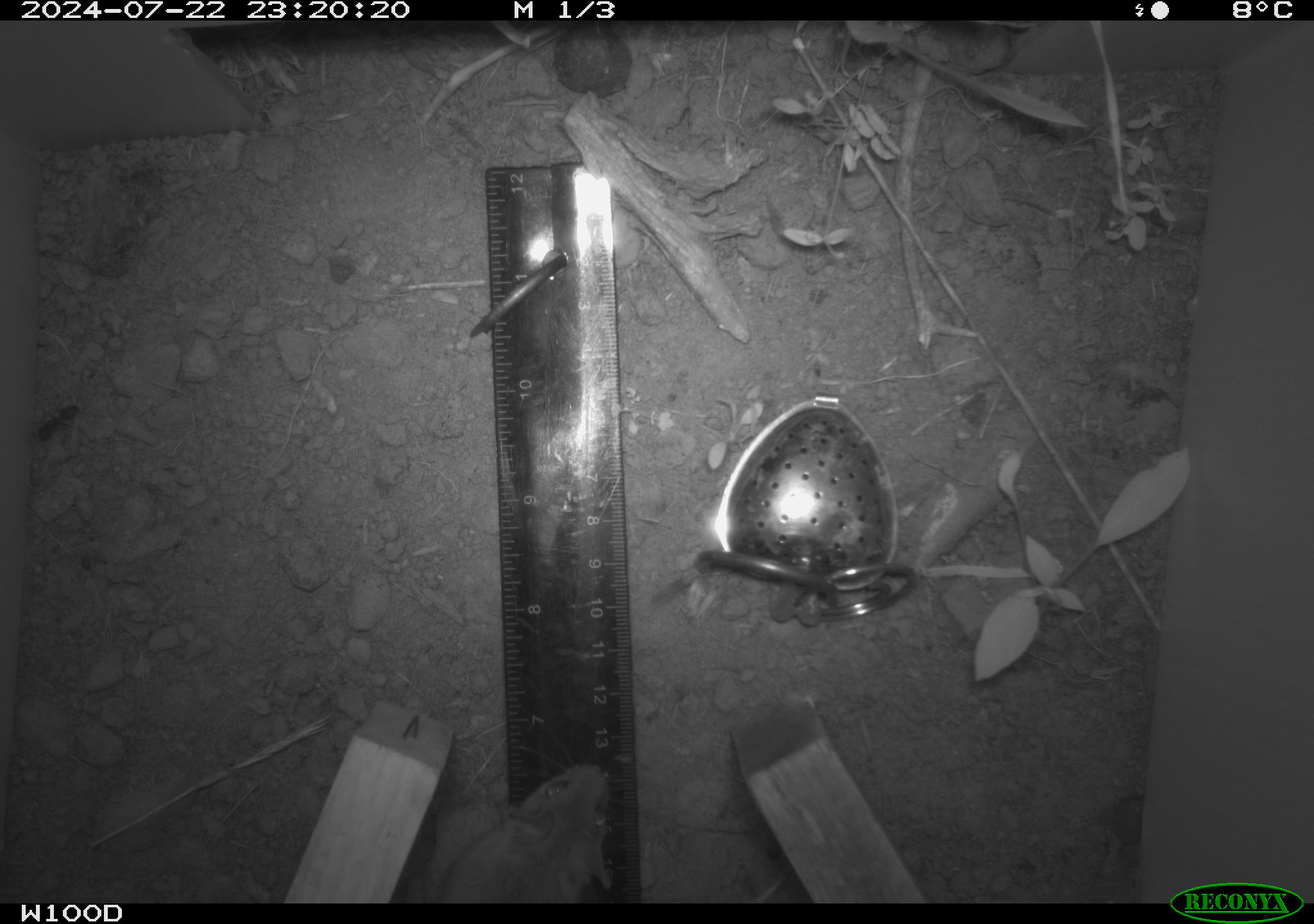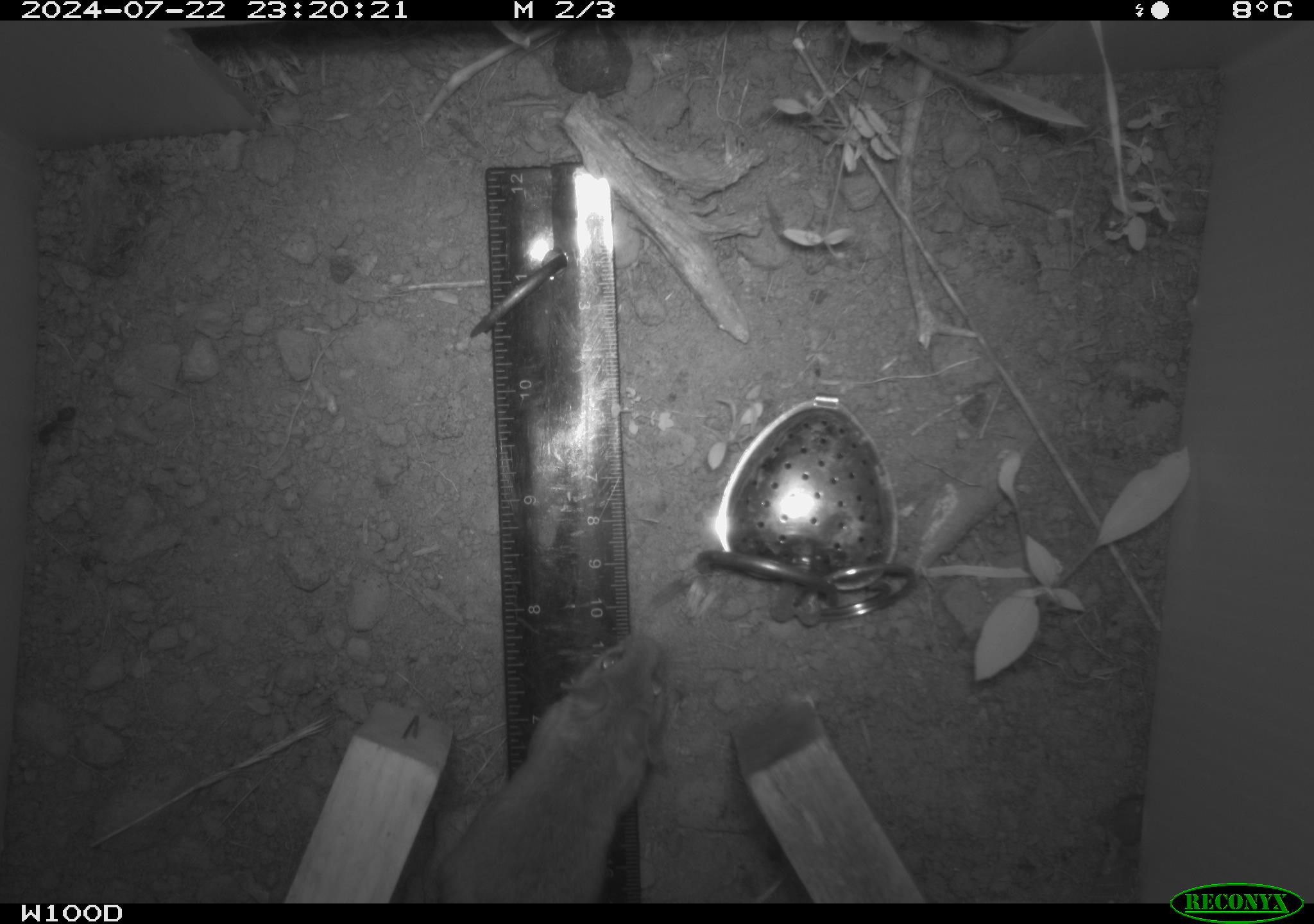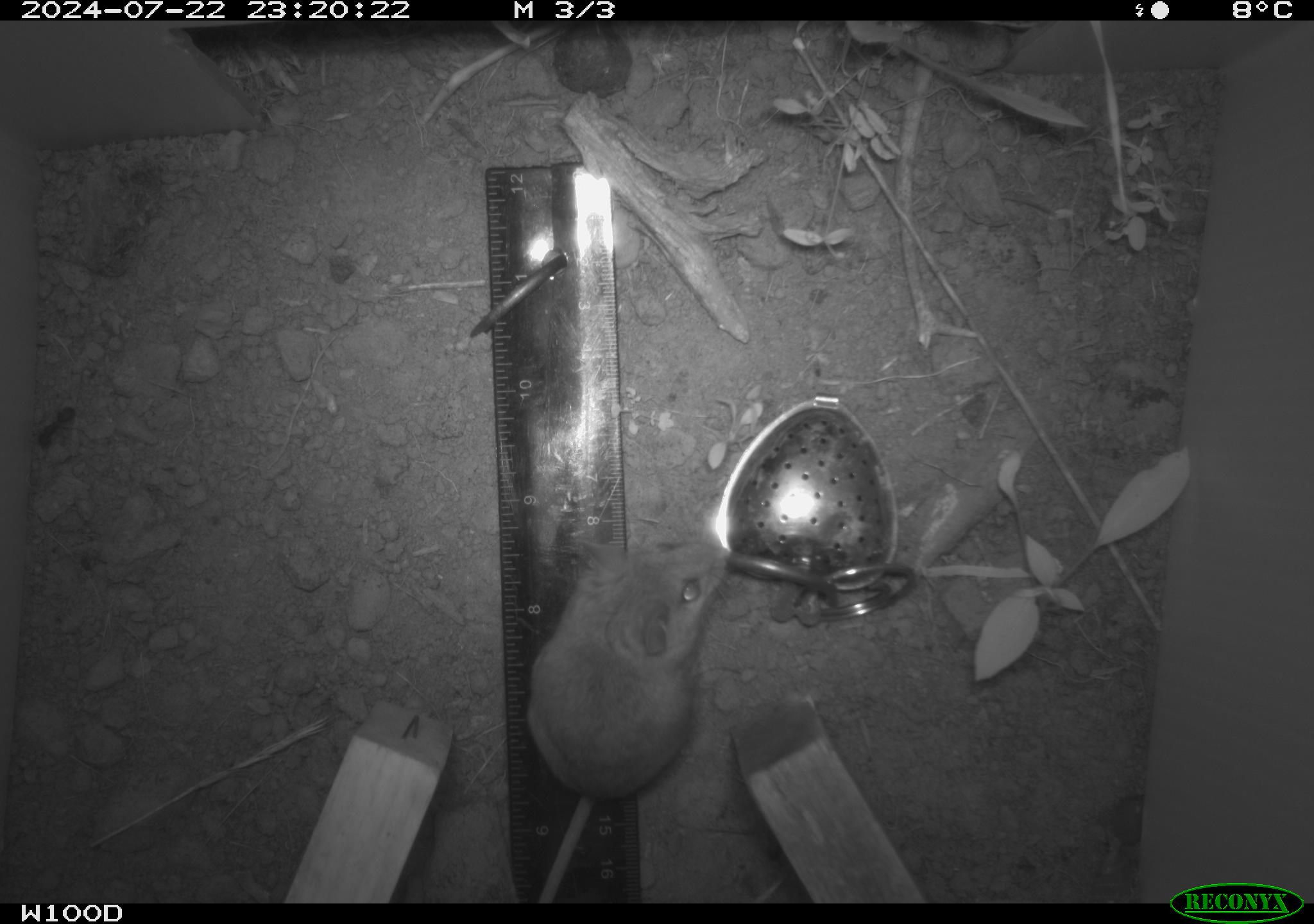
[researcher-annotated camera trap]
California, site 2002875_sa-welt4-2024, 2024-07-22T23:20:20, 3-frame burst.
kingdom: Animalia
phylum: Chordata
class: Mammalia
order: Rodentia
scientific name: Rodentia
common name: mouse species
Mouse species (Rodentia).